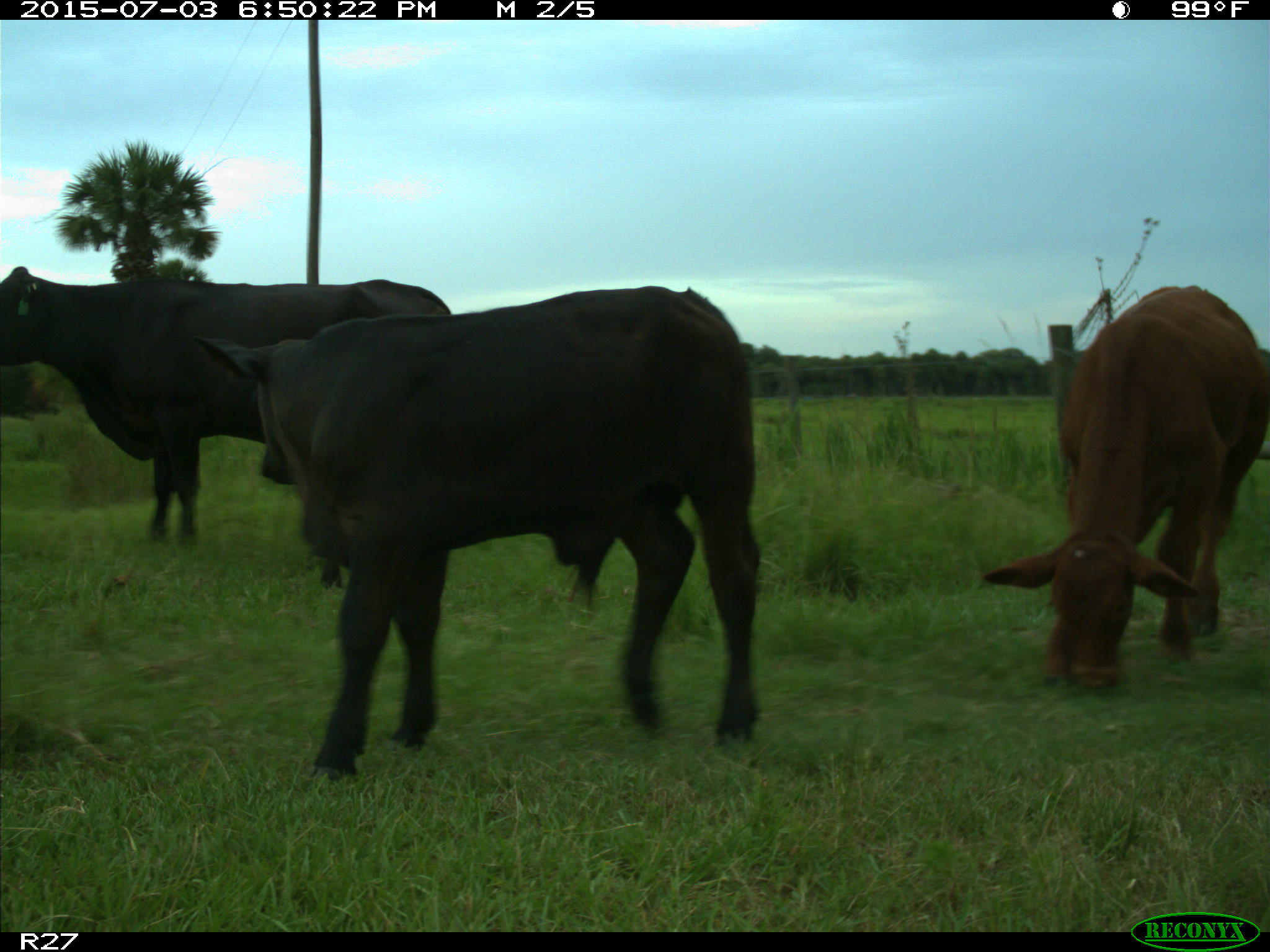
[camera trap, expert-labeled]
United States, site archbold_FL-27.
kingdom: Animalia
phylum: Chordata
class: Mammalia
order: Artiodactyla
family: Bovidae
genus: Bos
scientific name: Bos taurus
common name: domestic cow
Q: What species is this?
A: Bos taurus (domestic cow).